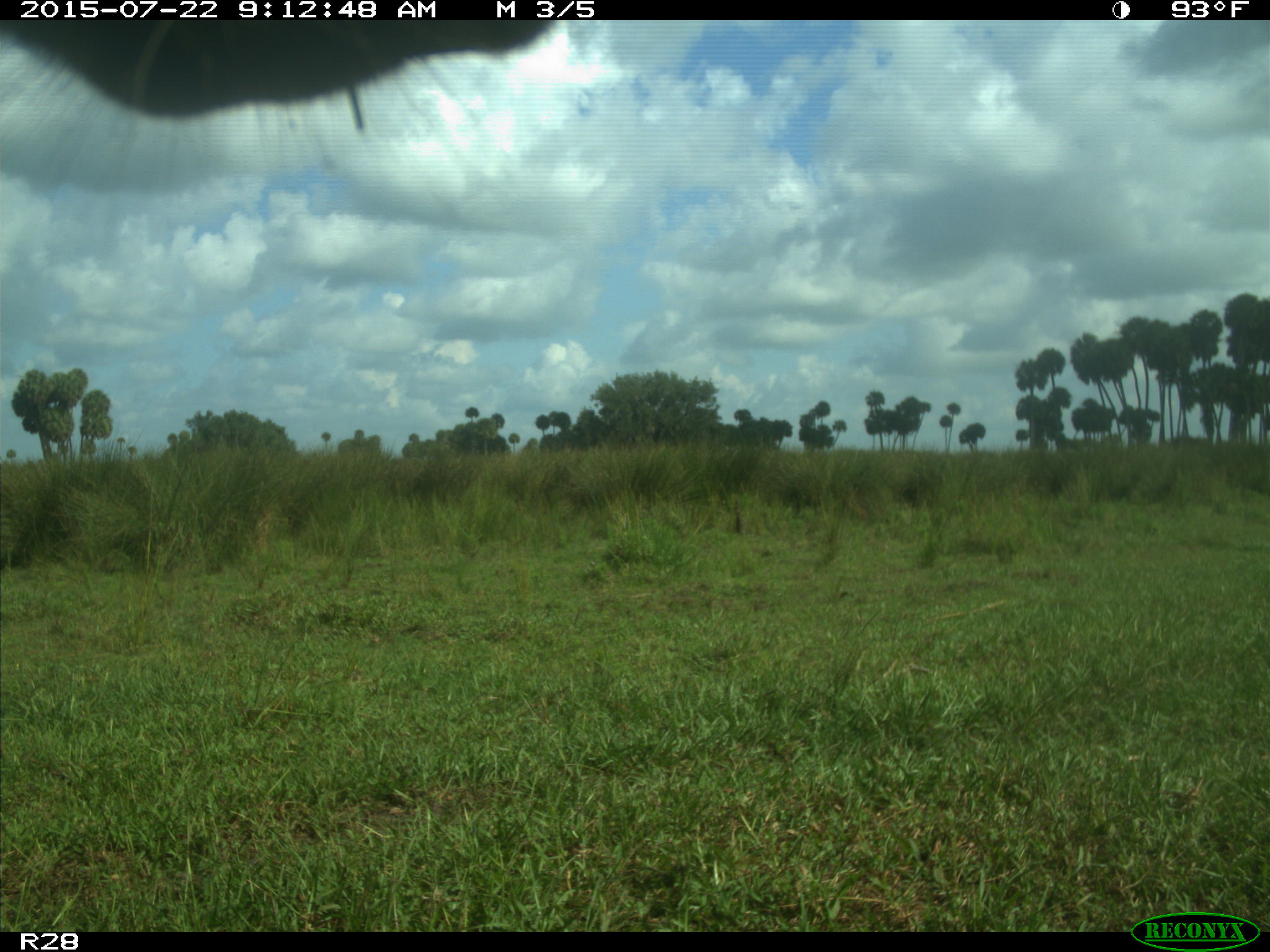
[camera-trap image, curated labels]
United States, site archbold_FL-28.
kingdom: Animalia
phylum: Chordata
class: Mammalia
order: Artiodactyla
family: Bovidae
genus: Bos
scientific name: Bos taurus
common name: domestic cow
Bos taurus (domestic cow).